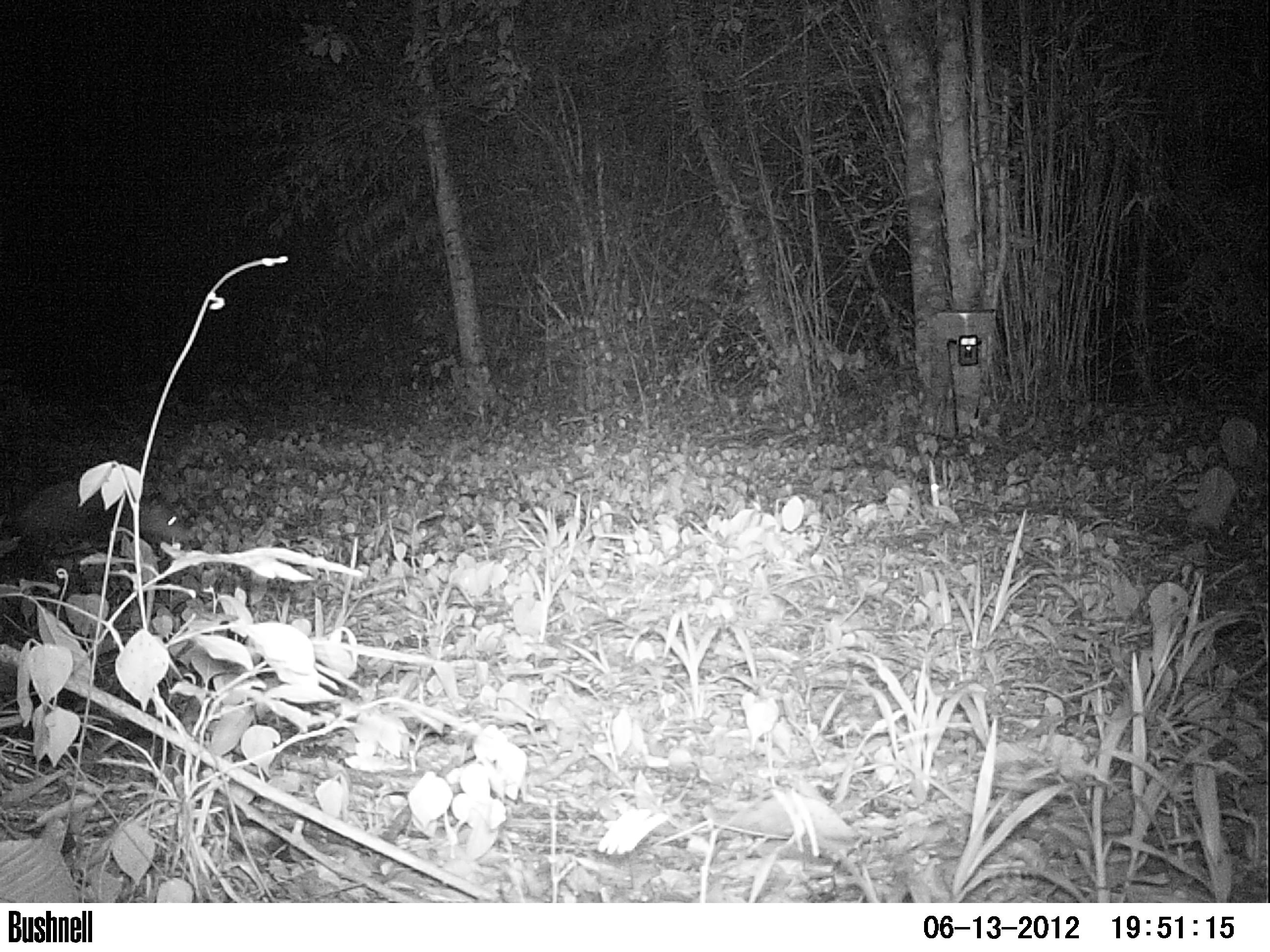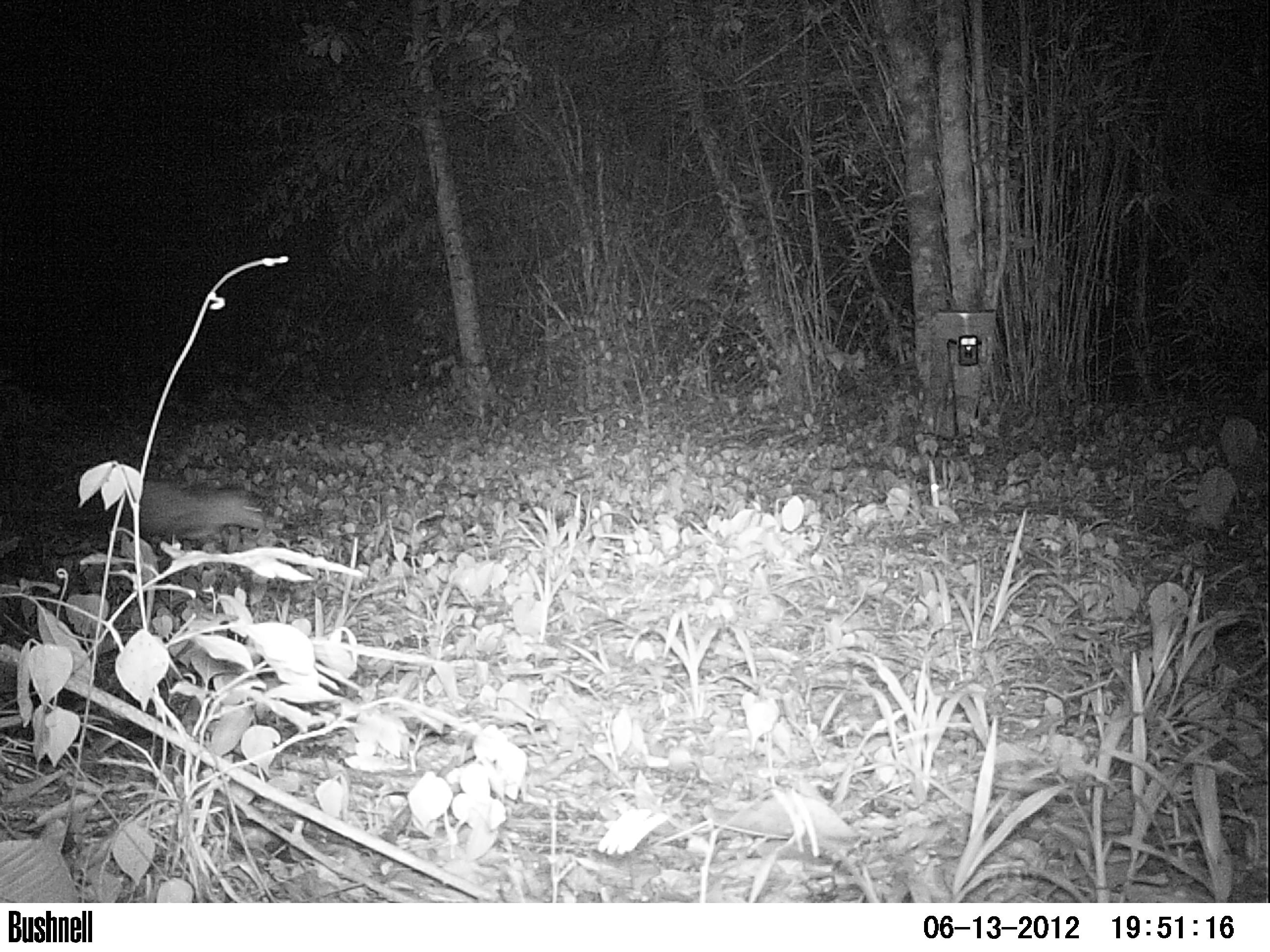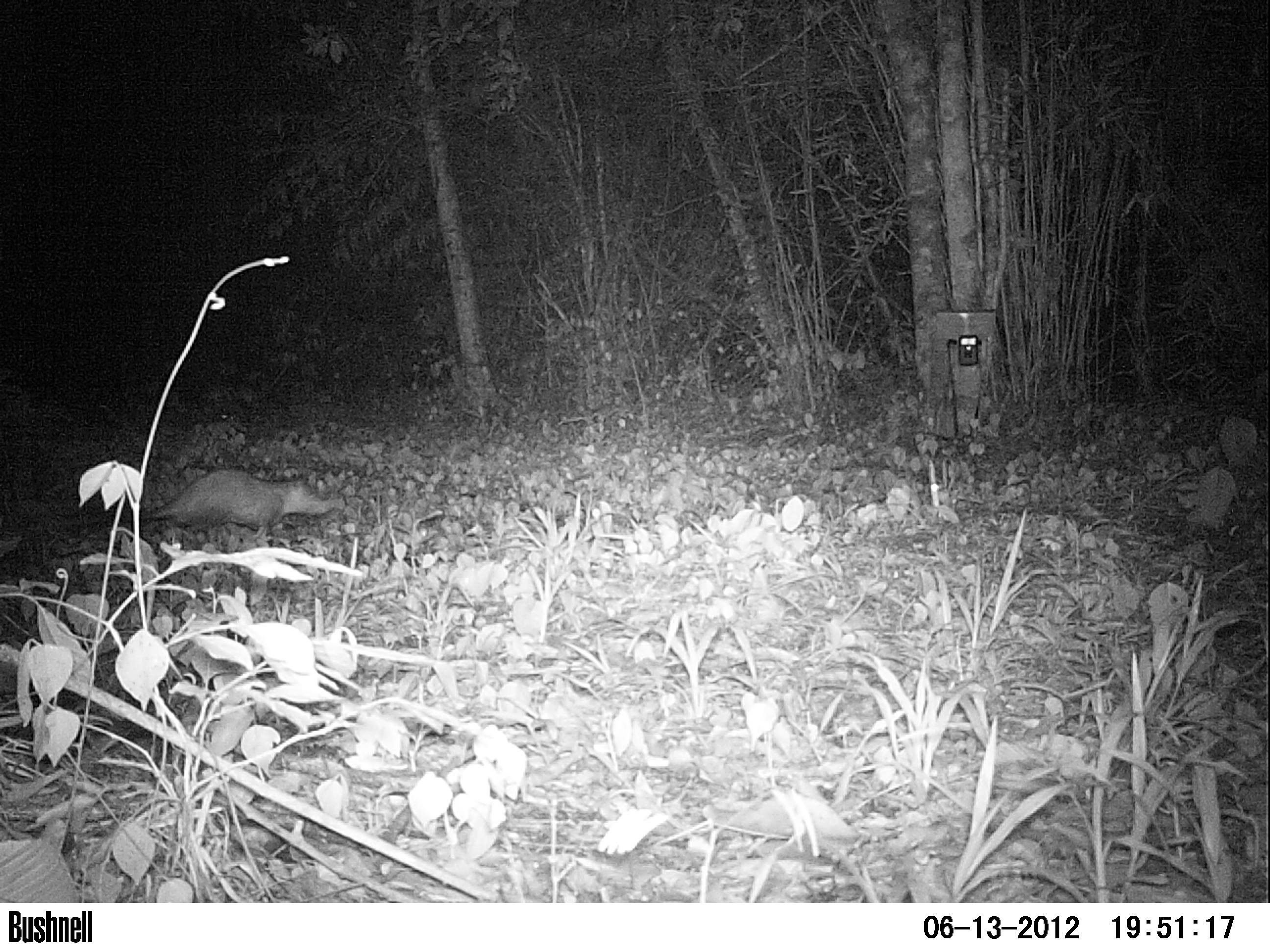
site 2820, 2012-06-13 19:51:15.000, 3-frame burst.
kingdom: Animalia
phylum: Chordata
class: Mammalia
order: Didelphimorphia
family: Didelphidae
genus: Didelphis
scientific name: Didelphis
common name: american opossums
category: didelphis sp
Didelphis sp (american opossums) (Didelphis), count 1, age adult.